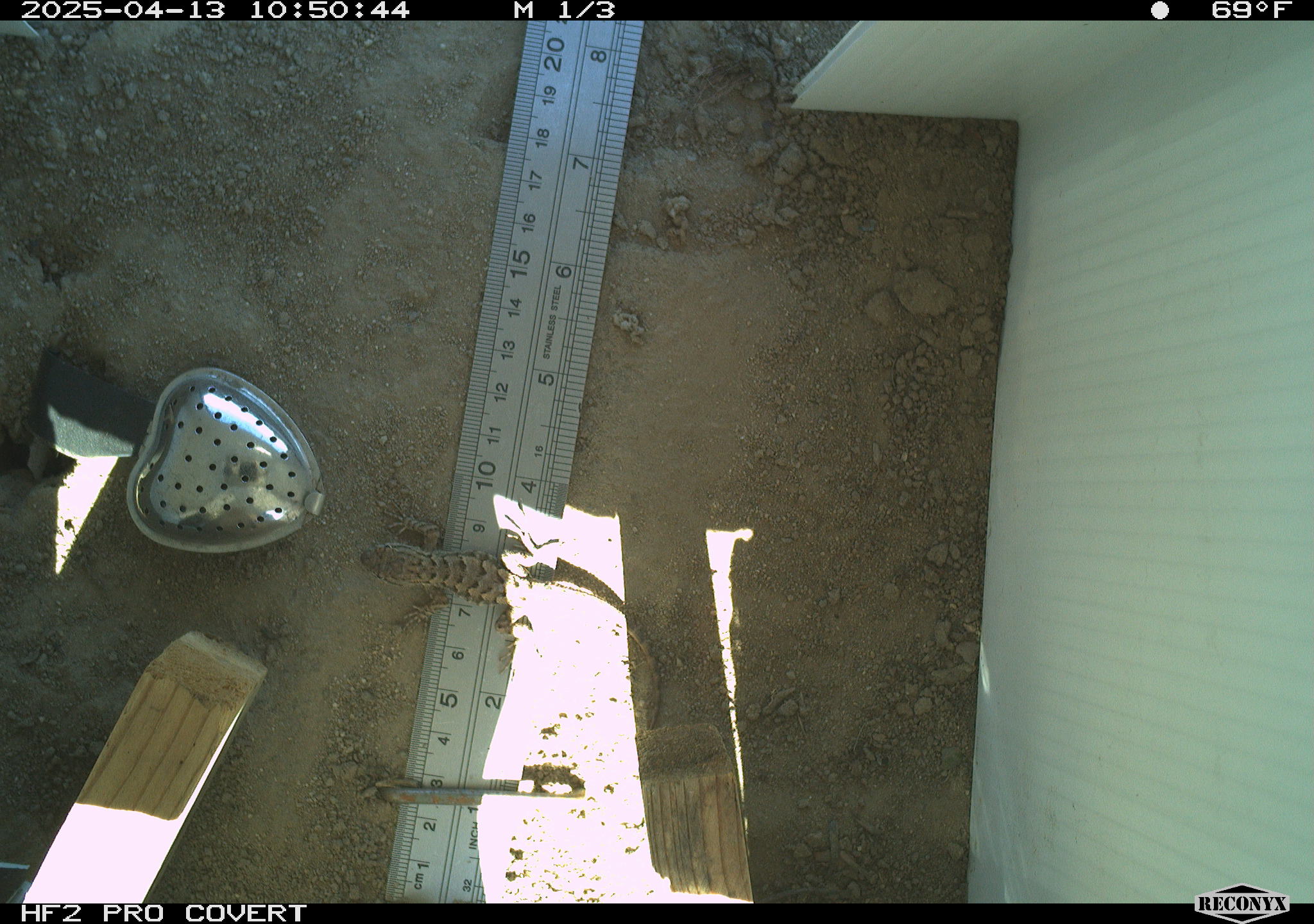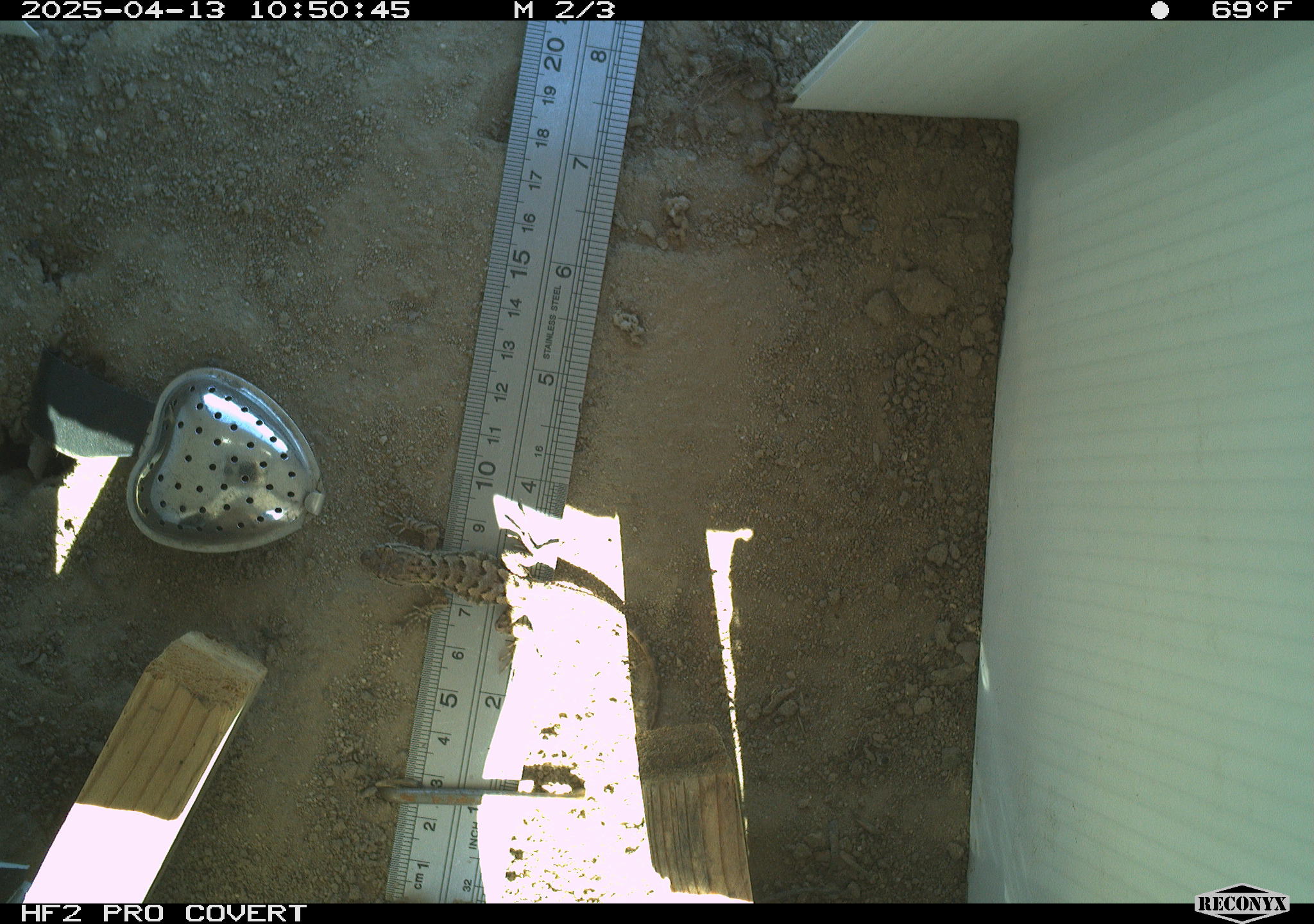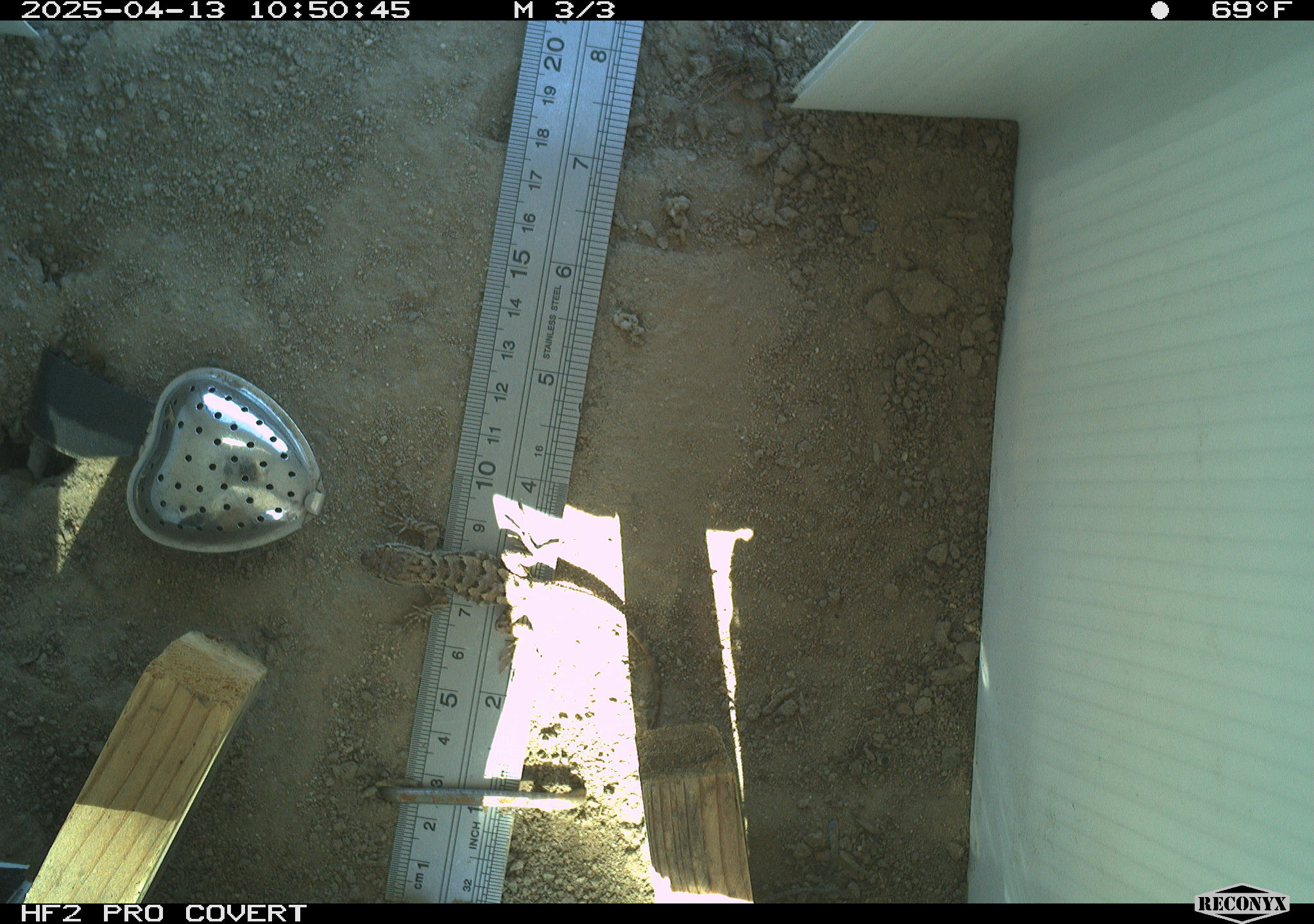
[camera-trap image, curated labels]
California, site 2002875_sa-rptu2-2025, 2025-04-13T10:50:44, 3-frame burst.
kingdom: Animalia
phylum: Chordata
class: Reptilia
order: Squamata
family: Phrynosomatidae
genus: Sceloporus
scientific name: Sceloporus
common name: spiny lizards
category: sceloporus species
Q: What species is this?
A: Sceloporus species (spiny lizards) (Sceloporus).